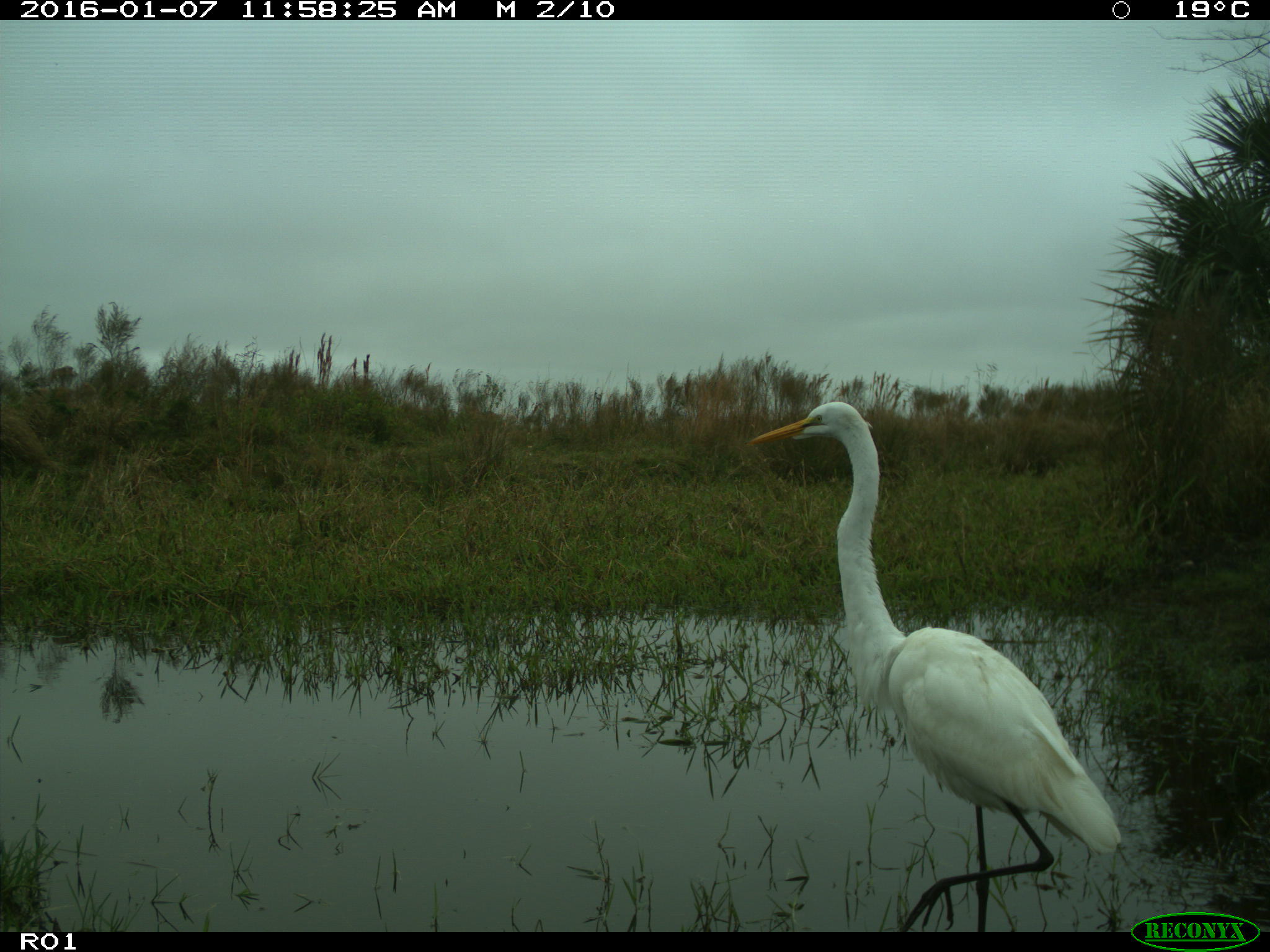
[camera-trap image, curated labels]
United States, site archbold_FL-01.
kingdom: Animalia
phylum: Chordata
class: Aves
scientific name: Aves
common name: birds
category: unidentified bird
Unidentified bird (birds) (Aves).